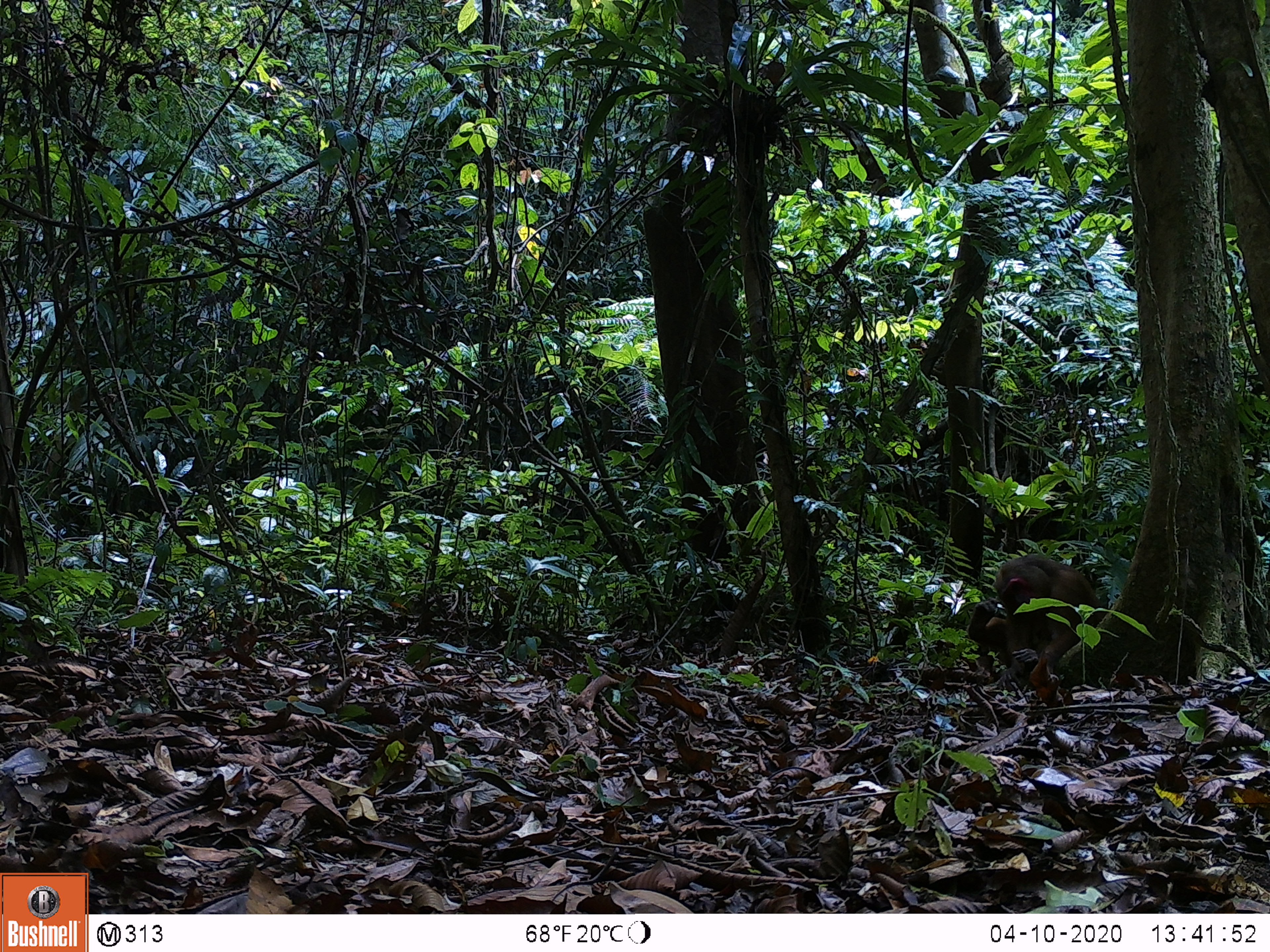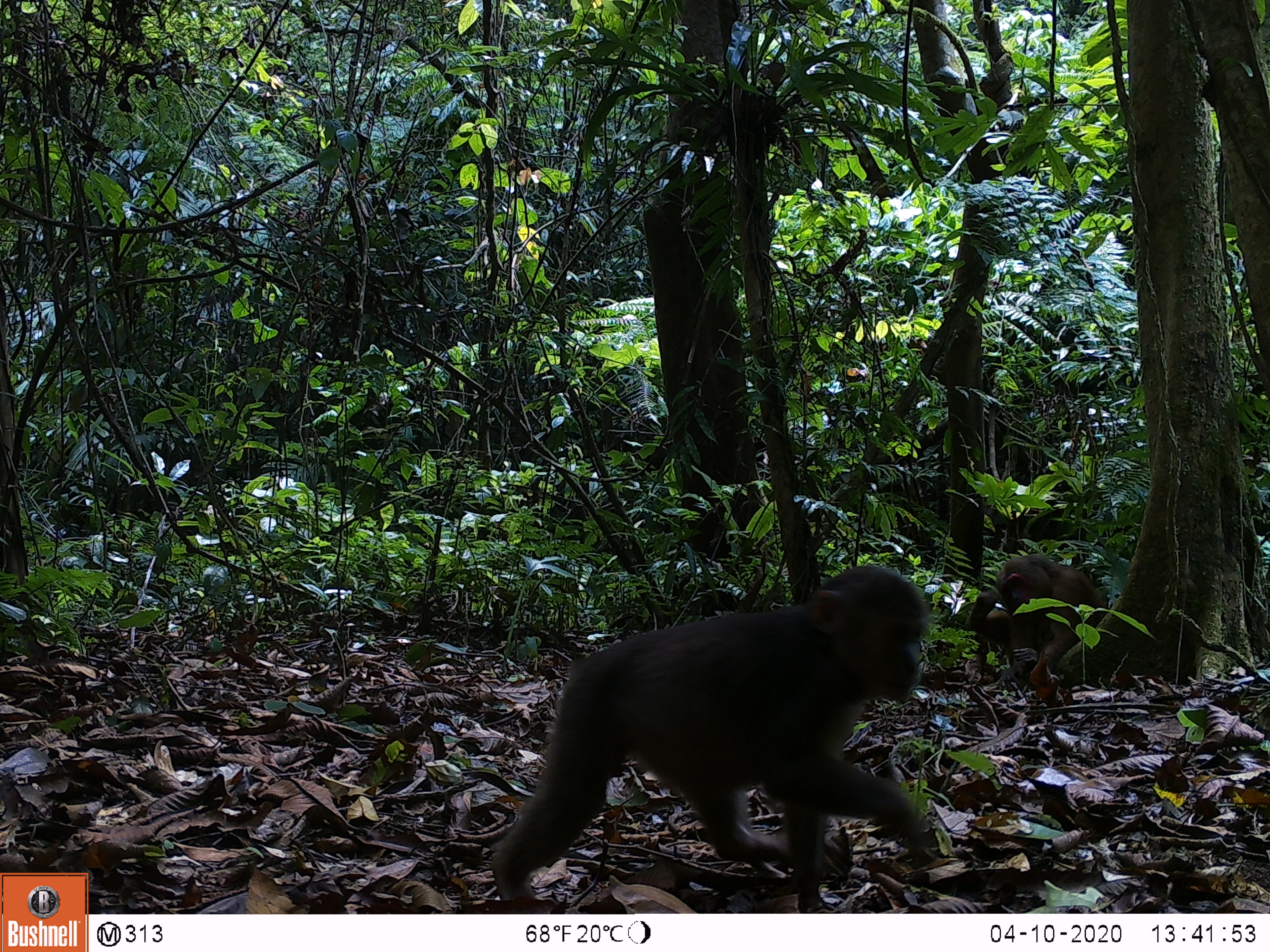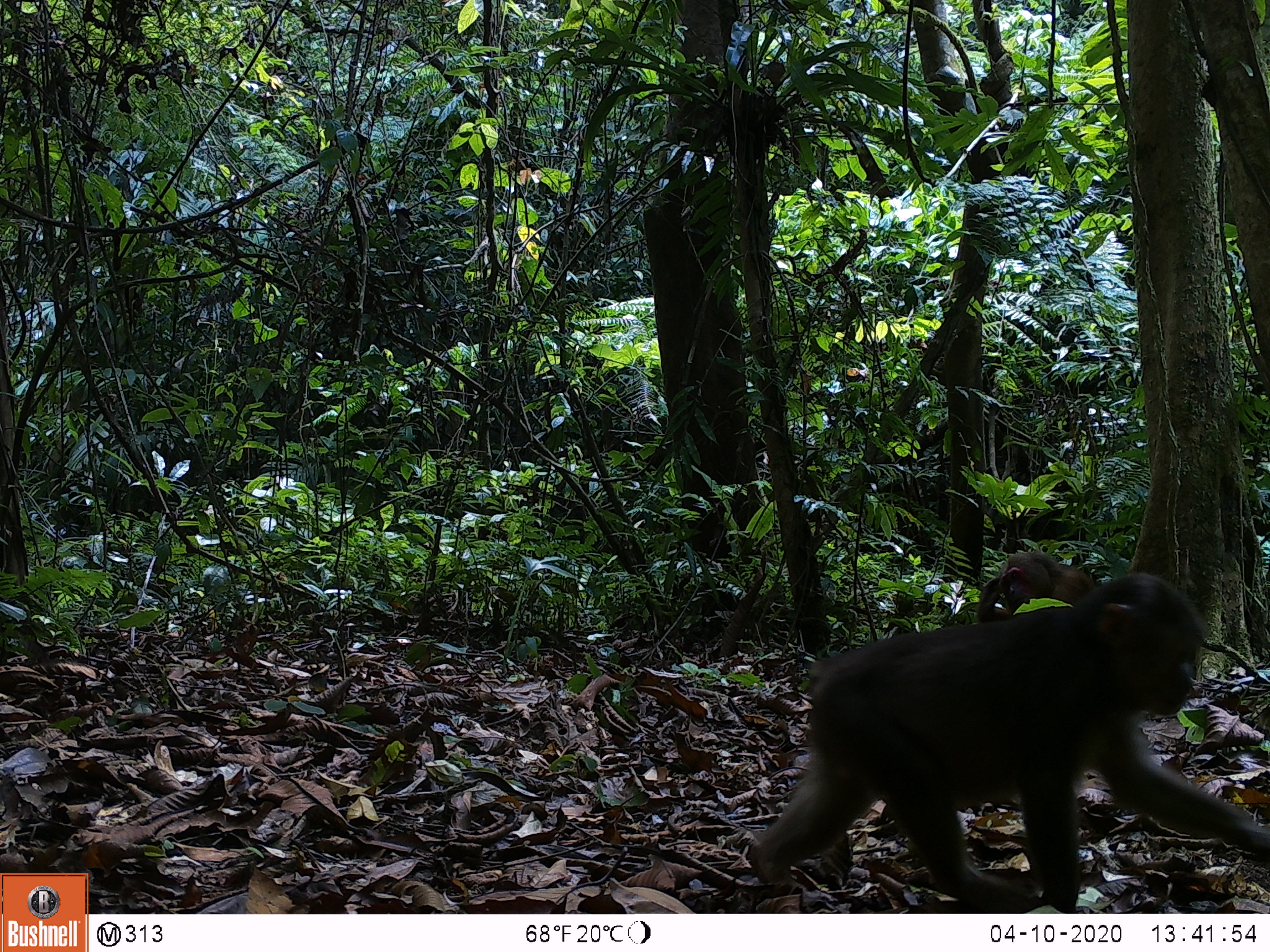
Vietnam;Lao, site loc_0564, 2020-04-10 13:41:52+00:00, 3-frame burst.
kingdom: Animalia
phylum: Chordata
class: Mammalia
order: Primates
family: Cercopithecidae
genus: Macaca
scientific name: Macaca arctoides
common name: stump-tailed macaque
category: stump tailed macaque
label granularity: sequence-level